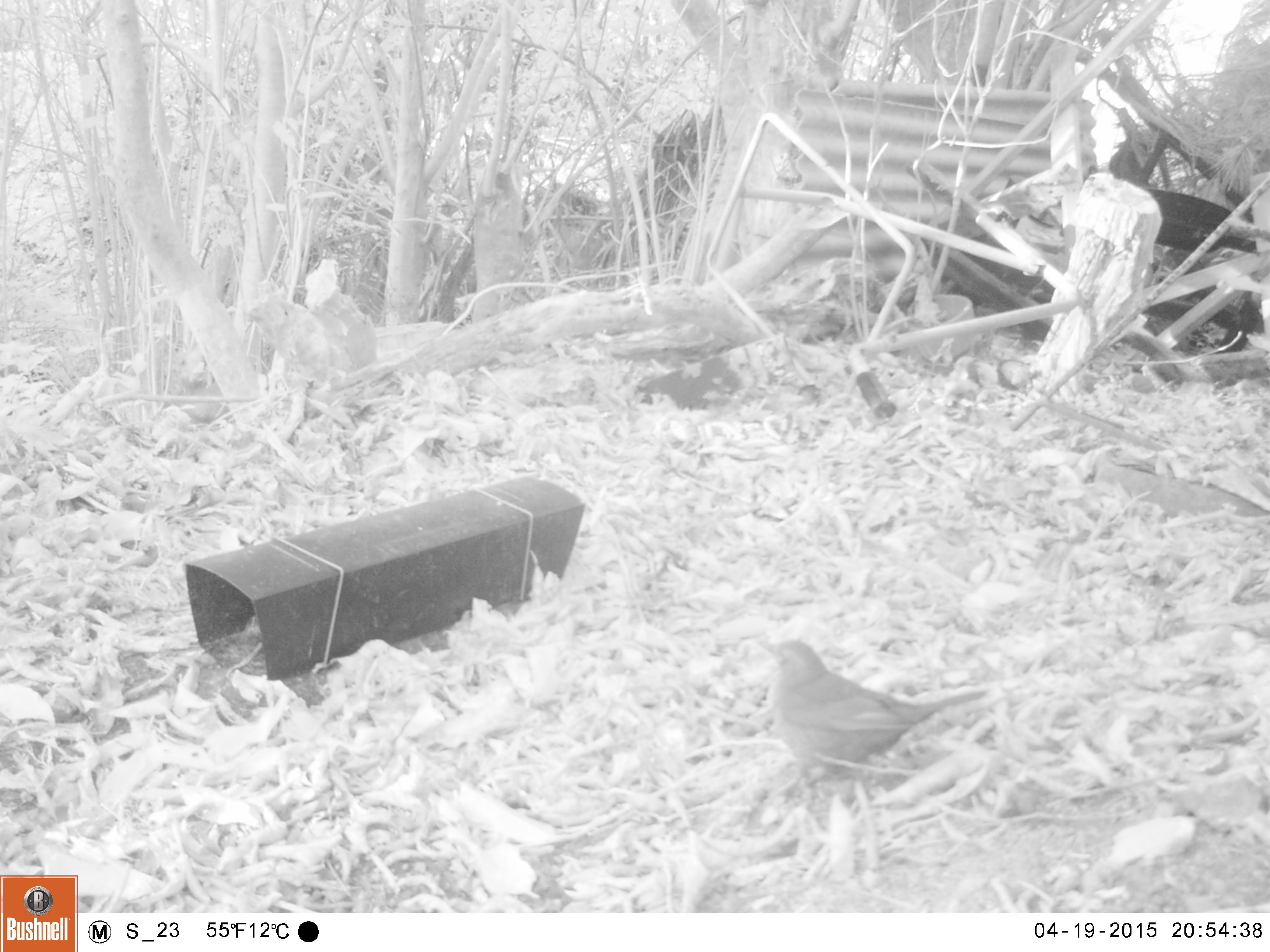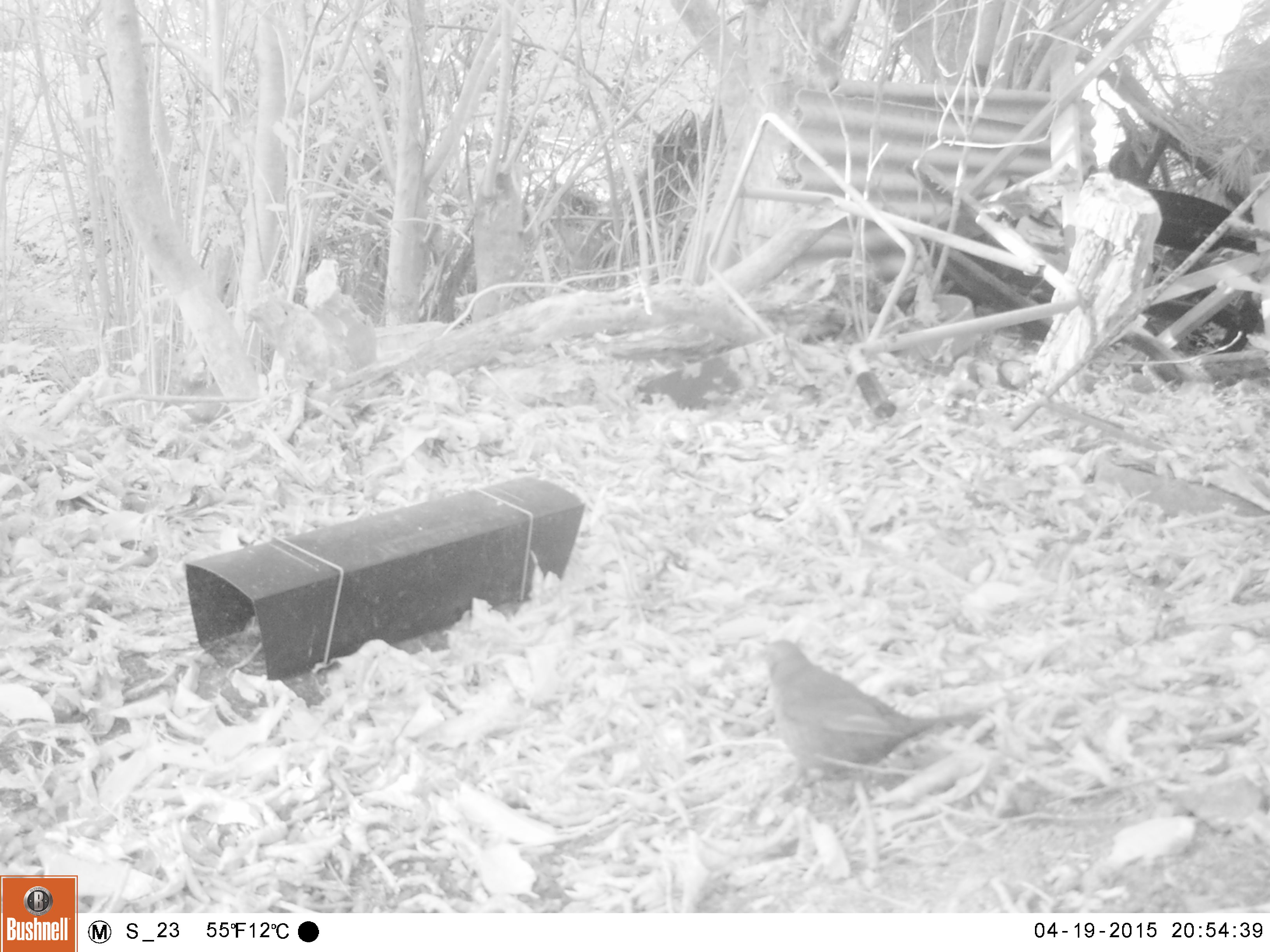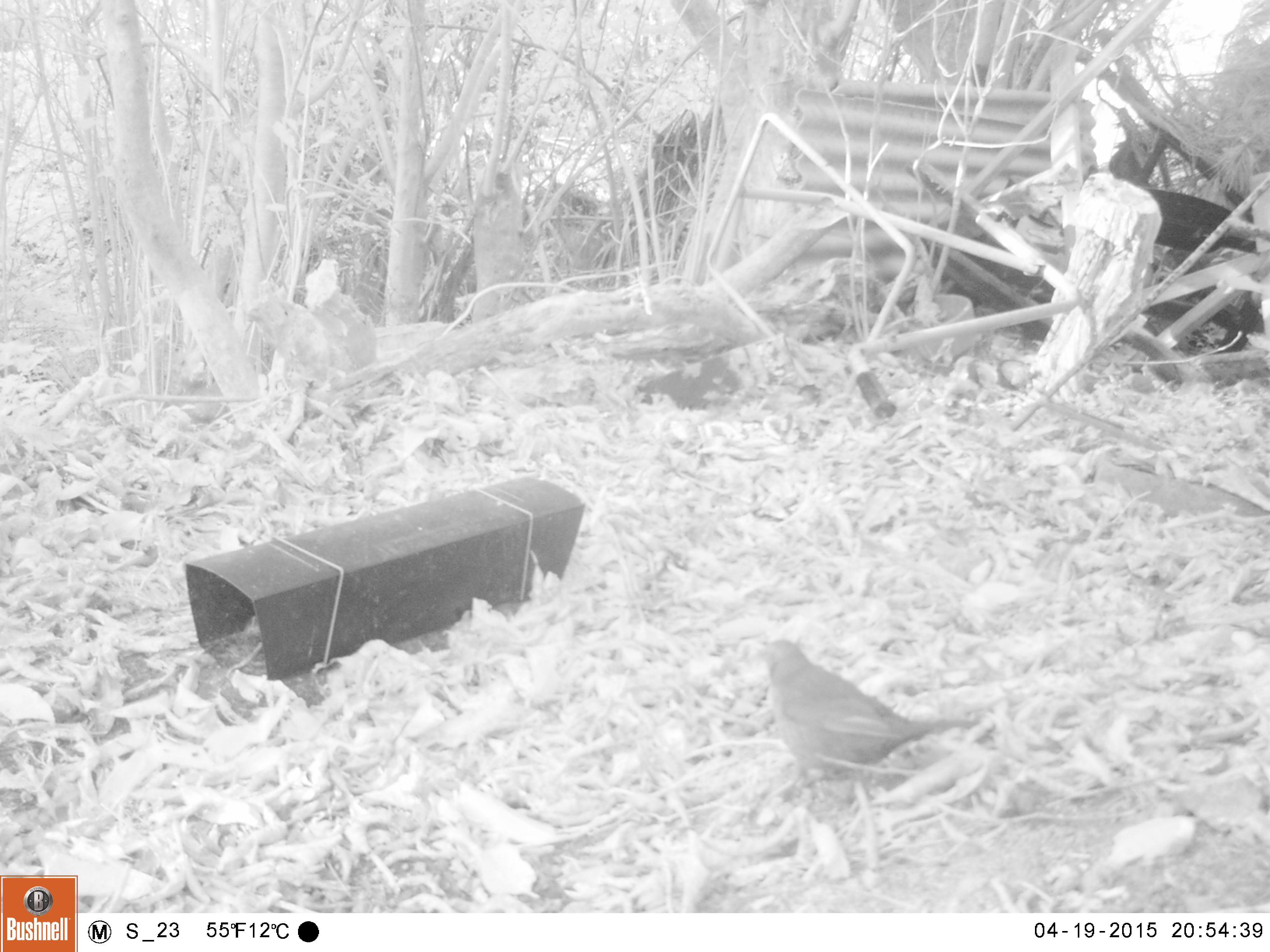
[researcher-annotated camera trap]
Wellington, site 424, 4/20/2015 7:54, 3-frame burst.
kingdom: Animalia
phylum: Chordata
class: Aves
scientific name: Aves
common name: bird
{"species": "bird (Aves)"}